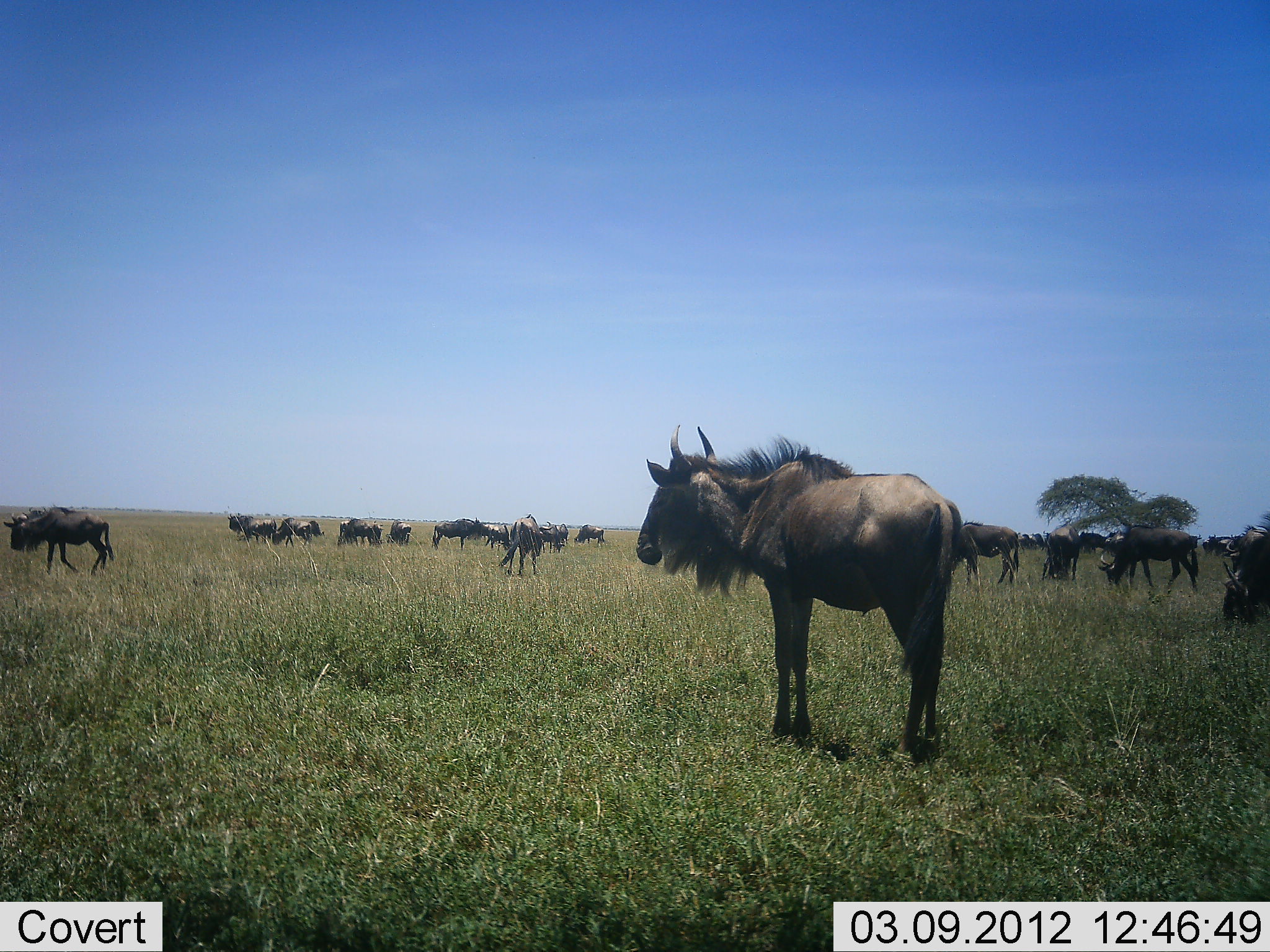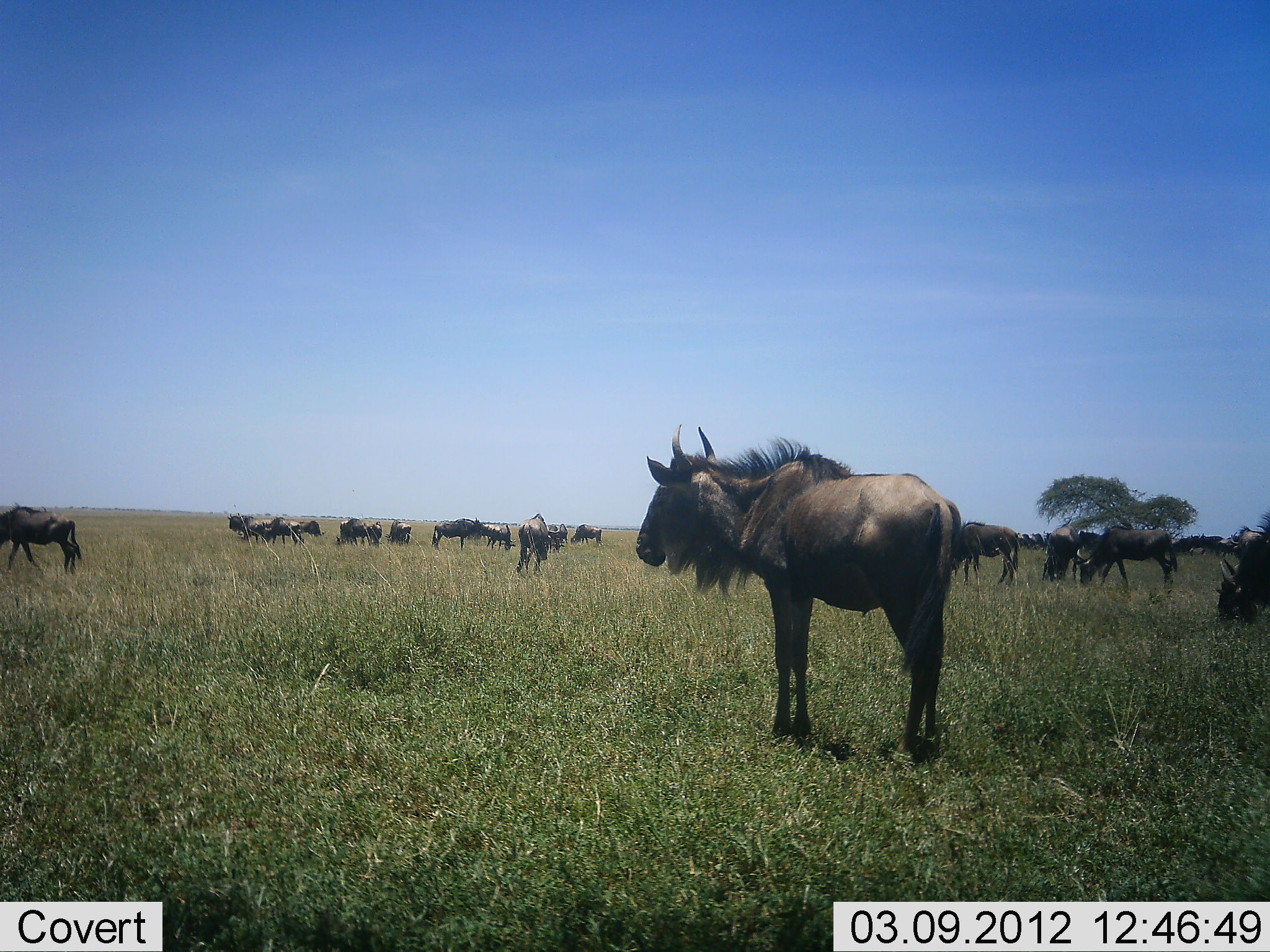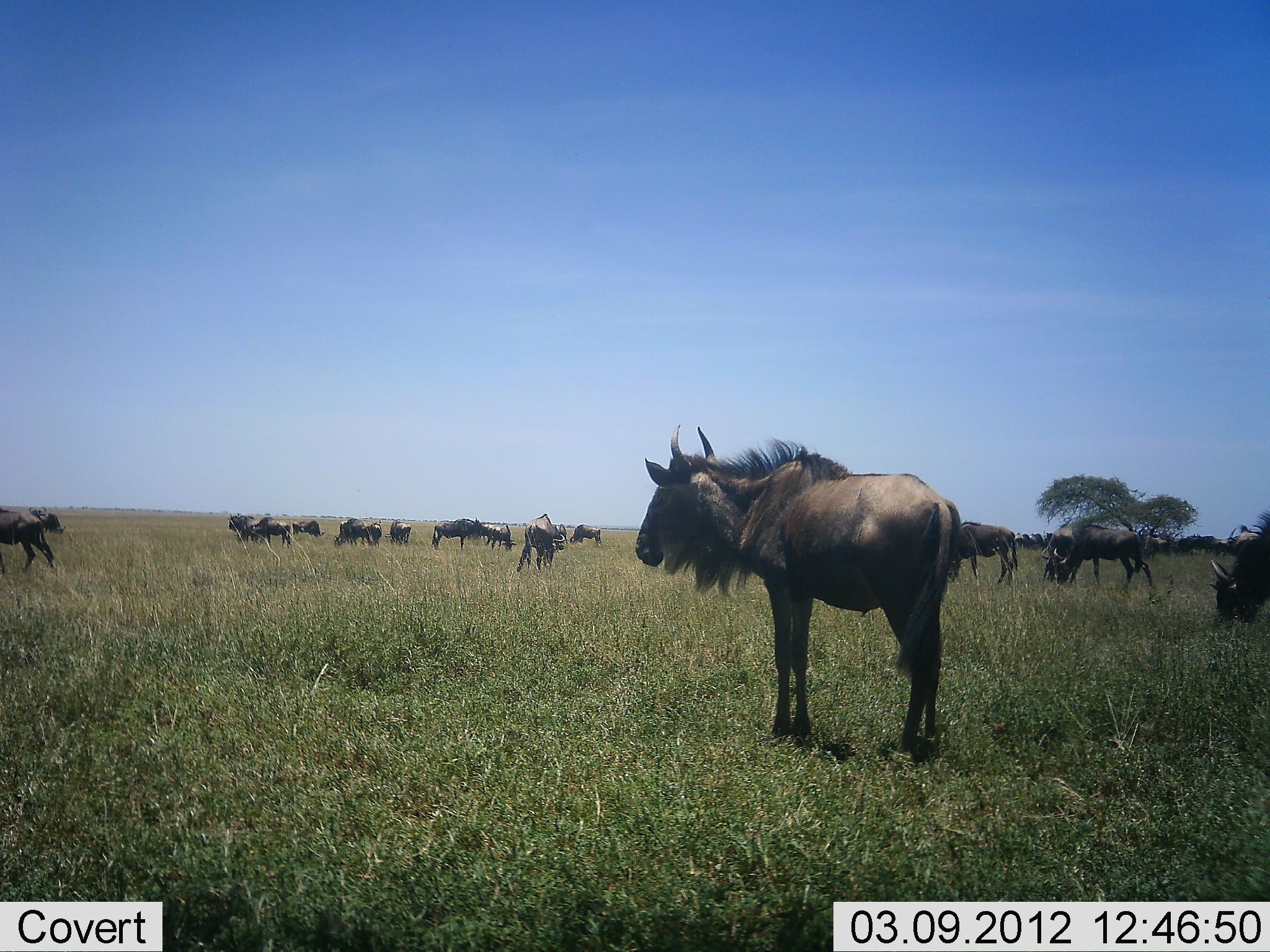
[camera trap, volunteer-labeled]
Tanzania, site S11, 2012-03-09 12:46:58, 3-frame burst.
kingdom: Animalia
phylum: Chordata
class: Mammalia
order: Artiodactyla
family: Bovidae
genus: Connochaetes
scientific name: Connochaetes taurinus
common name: blue wildebeest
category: wildebeest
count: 11-50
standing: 80%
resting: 3%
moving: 57%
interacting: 7%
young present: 7%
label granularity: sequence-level